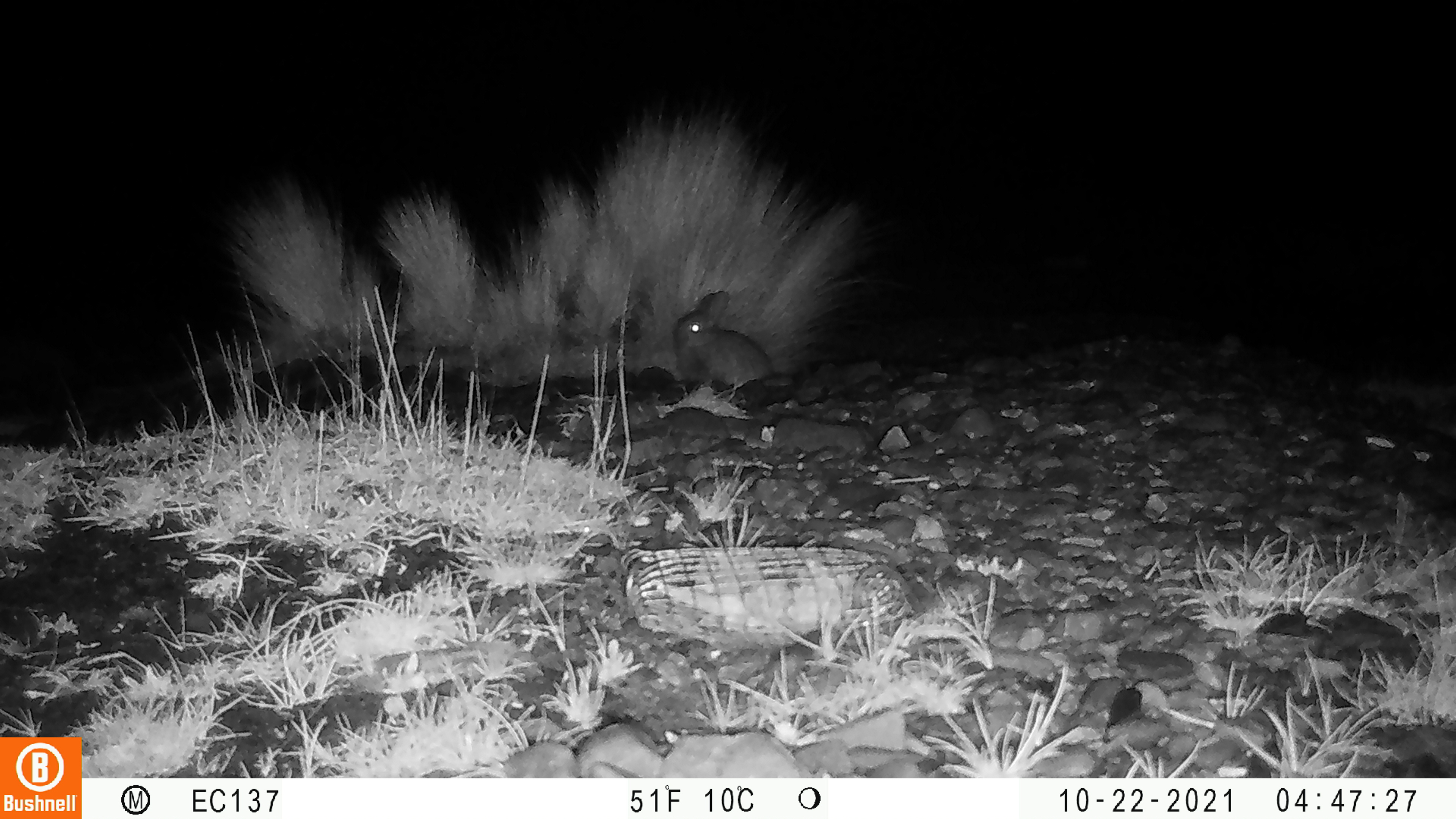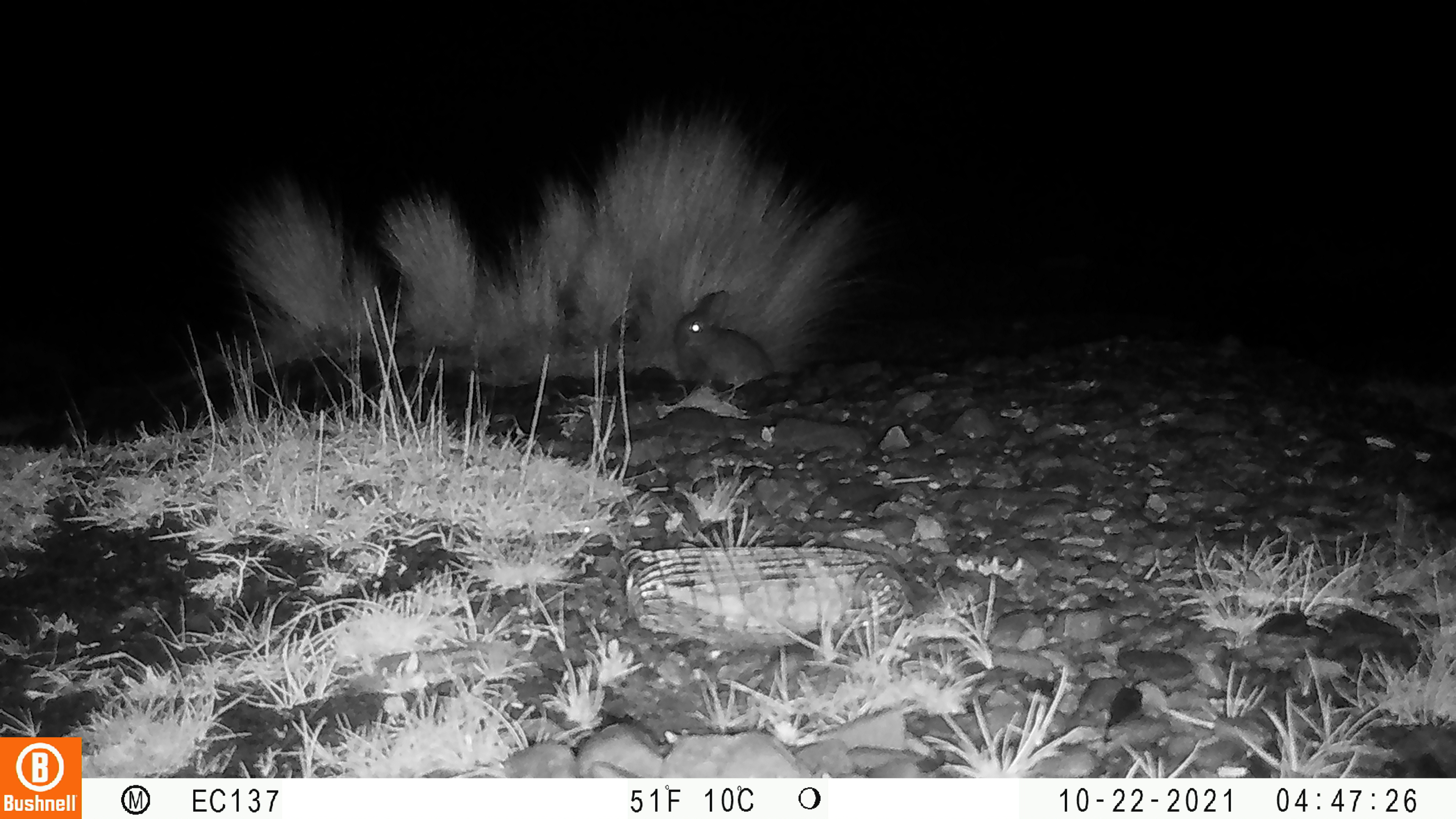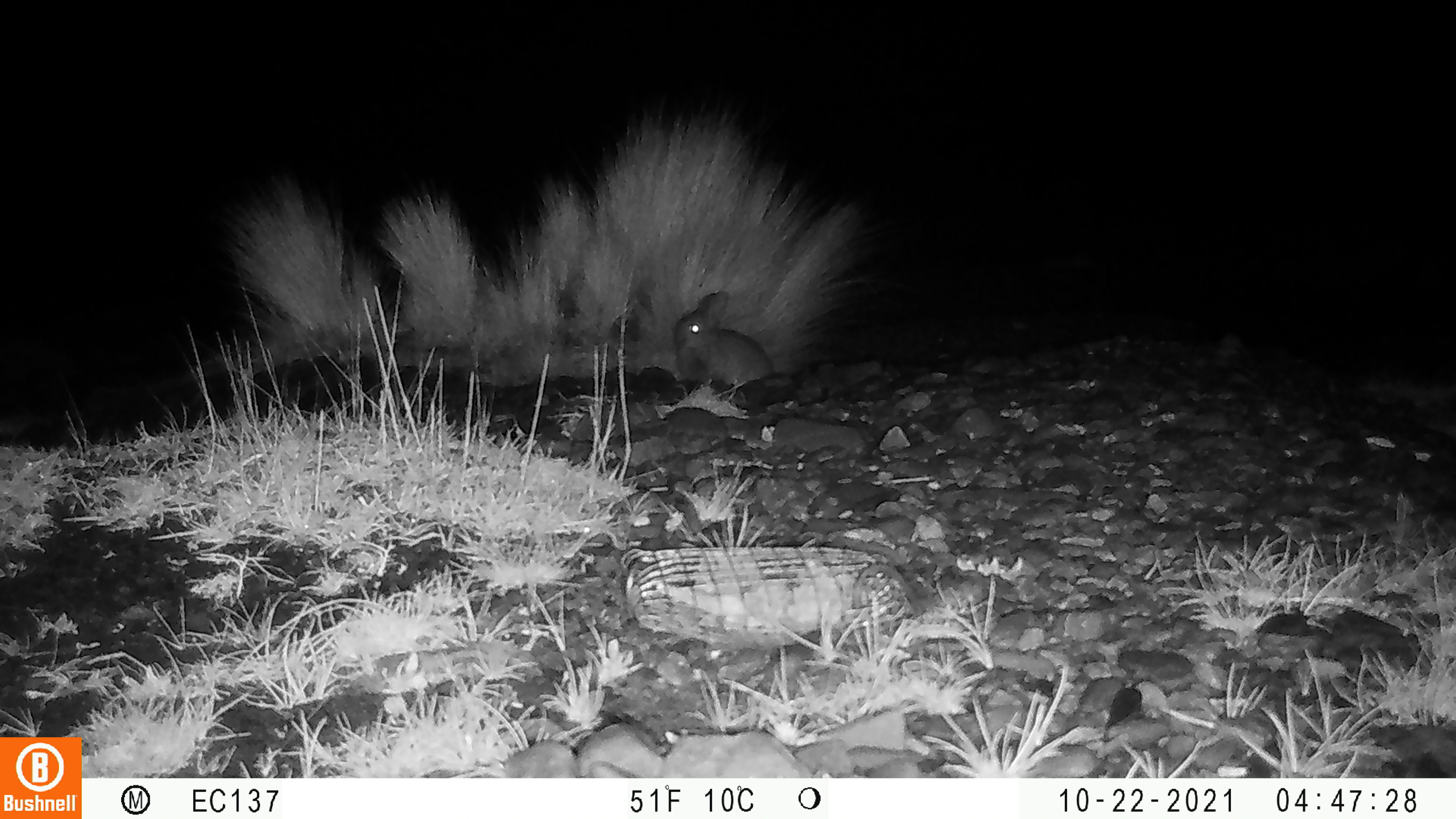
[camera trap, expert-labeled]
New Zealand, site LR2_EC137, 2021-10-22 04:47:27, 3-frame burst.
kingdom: Animalia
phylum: Chordata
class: Mammalia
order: Lagomorpha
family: Leporidae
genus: Oryctolagus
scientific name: Oryctolagus cuniculus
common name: european rabbit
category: rabbit